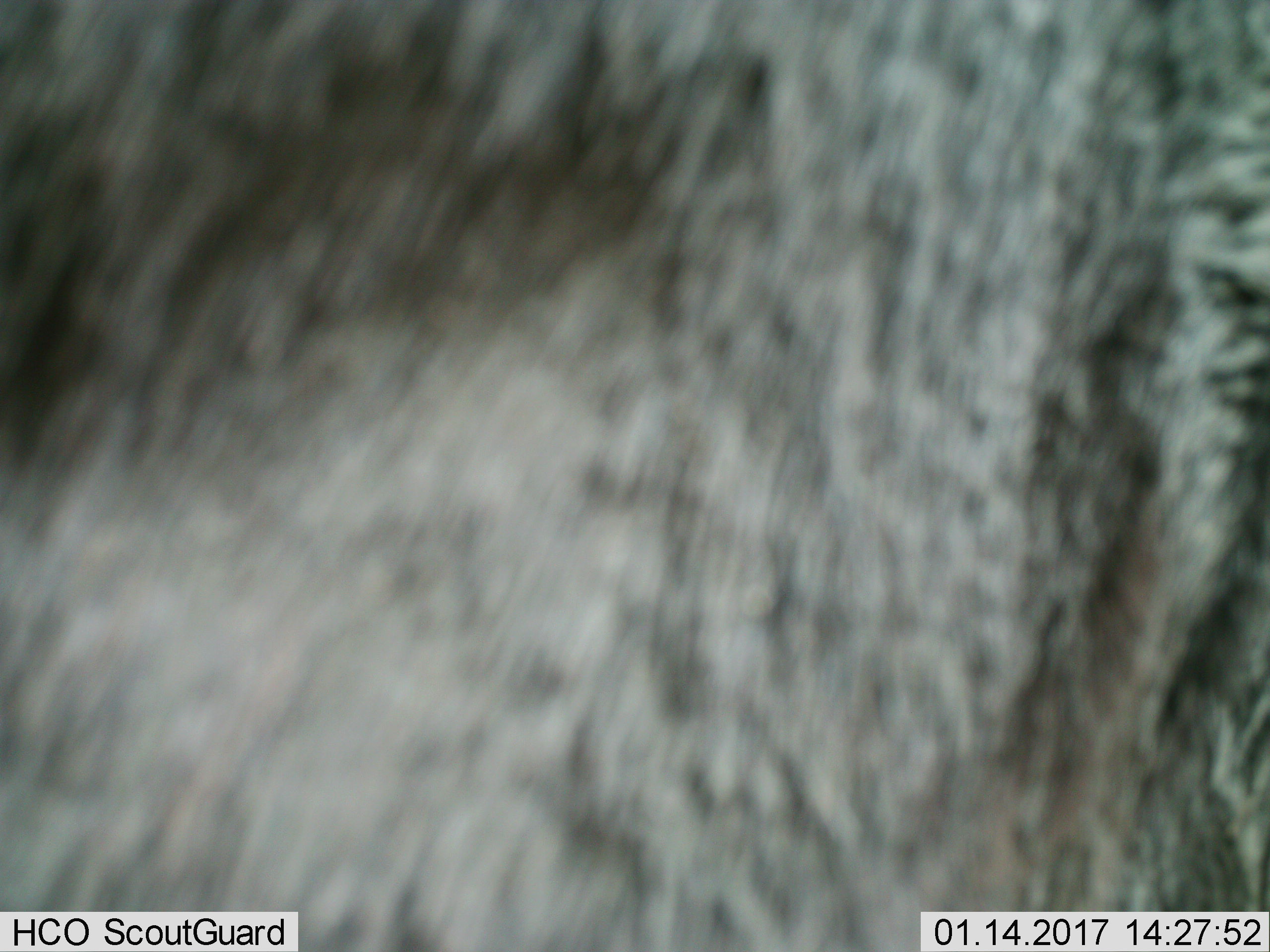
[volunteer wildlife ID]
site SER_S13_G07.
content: unidentified animal